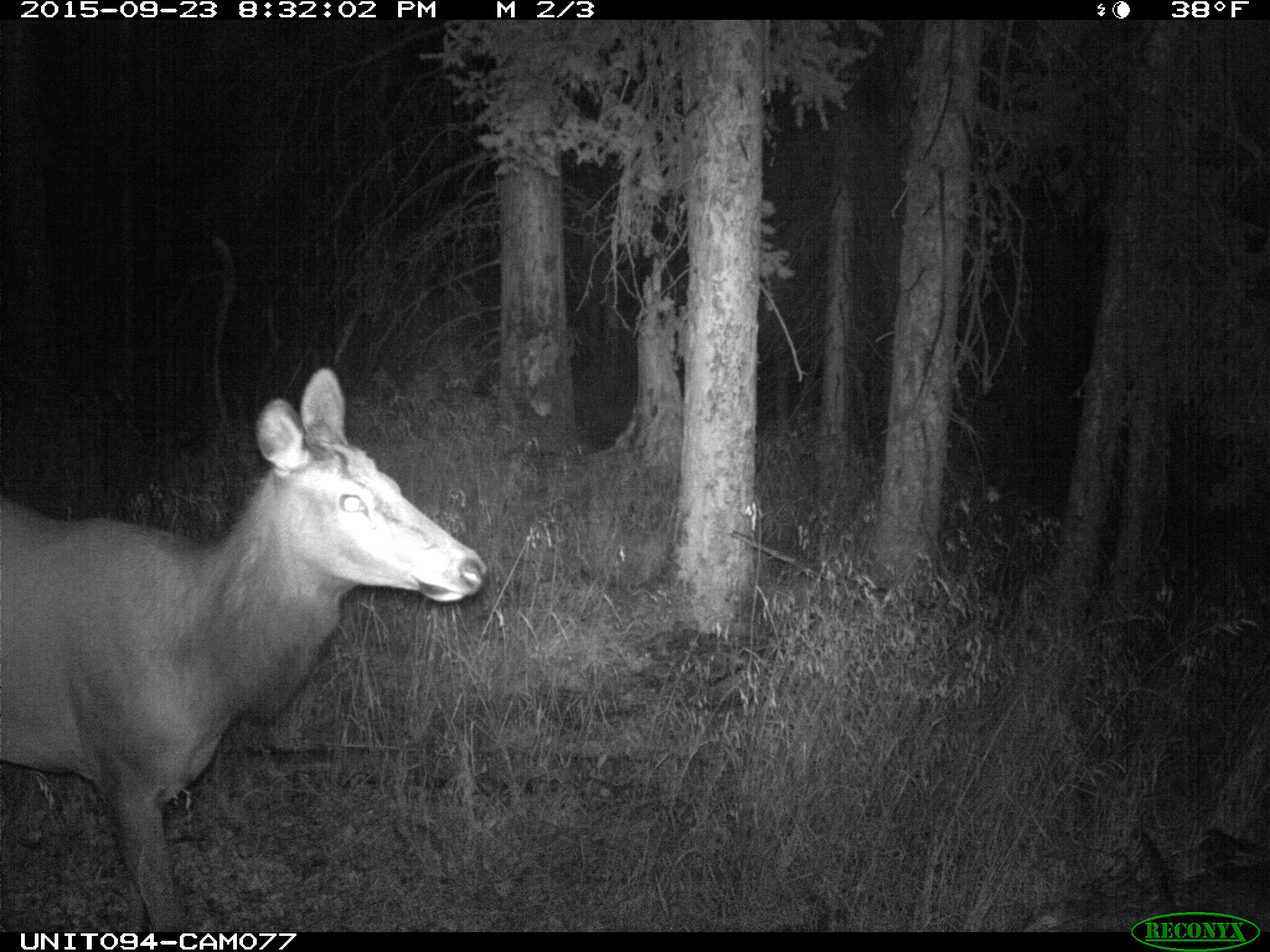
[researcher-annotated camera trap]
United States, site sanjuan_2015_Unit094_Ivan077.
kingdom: Animalia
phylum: Chordata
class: Mammalia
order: Artiodactyla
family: Cervidae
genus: Cervus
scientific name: Cervus elaphus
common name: red deer